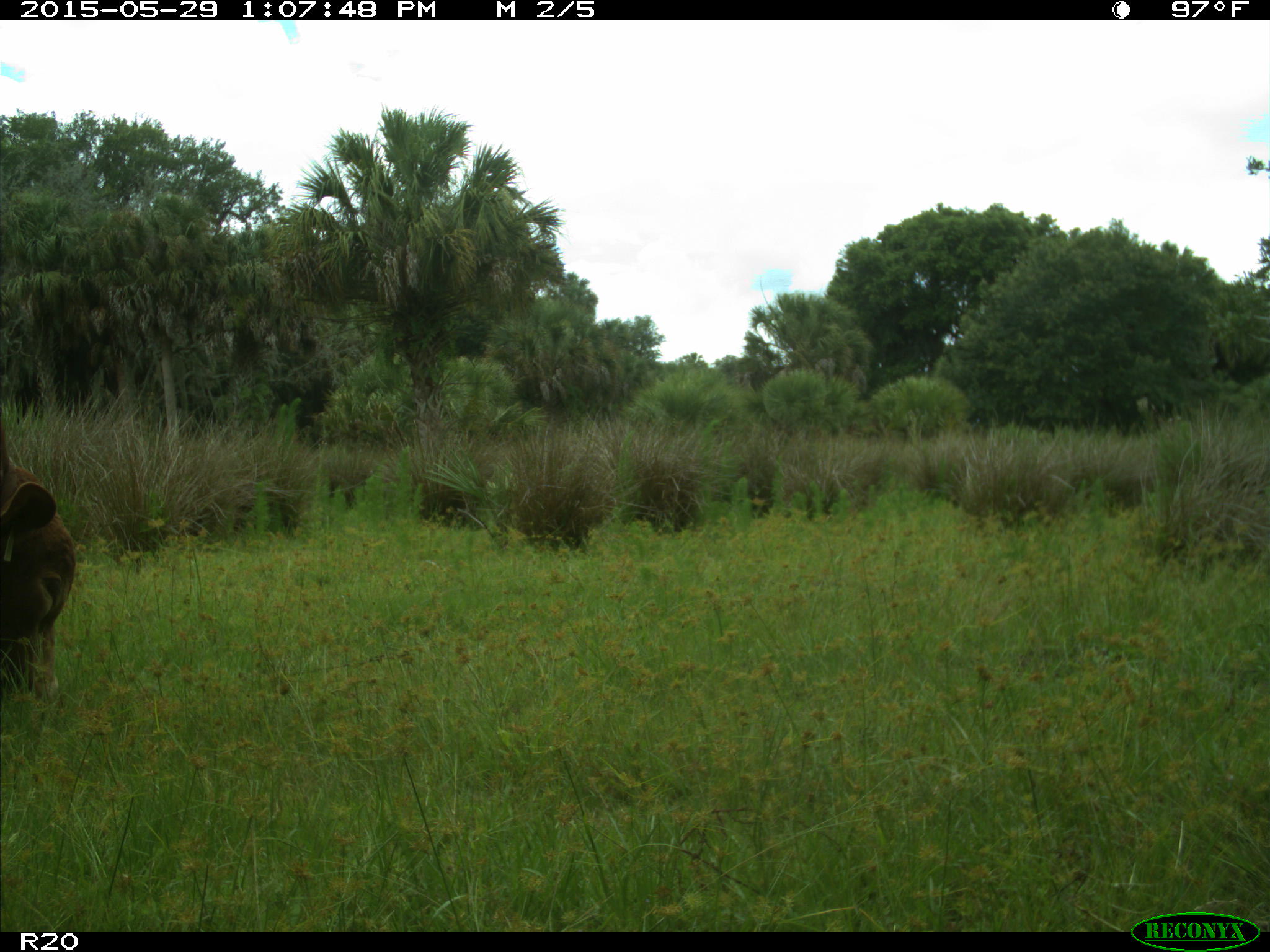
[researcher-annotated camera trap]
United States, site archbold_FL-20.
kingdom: Animalia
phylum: Chordata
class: Mammalia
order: Artiodactyla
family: Bovidae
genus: Bos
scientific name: Bos taurus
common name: domestic cow